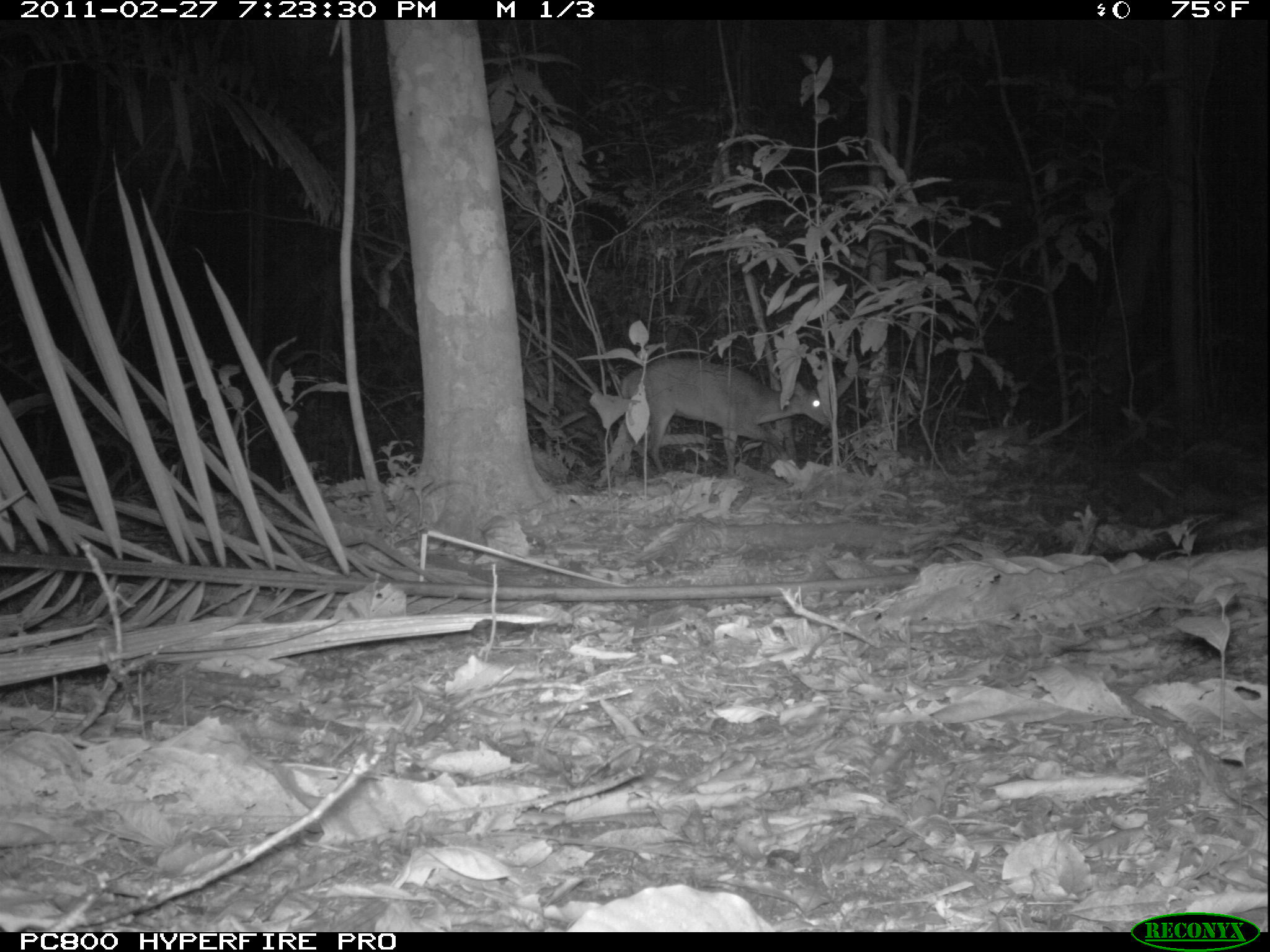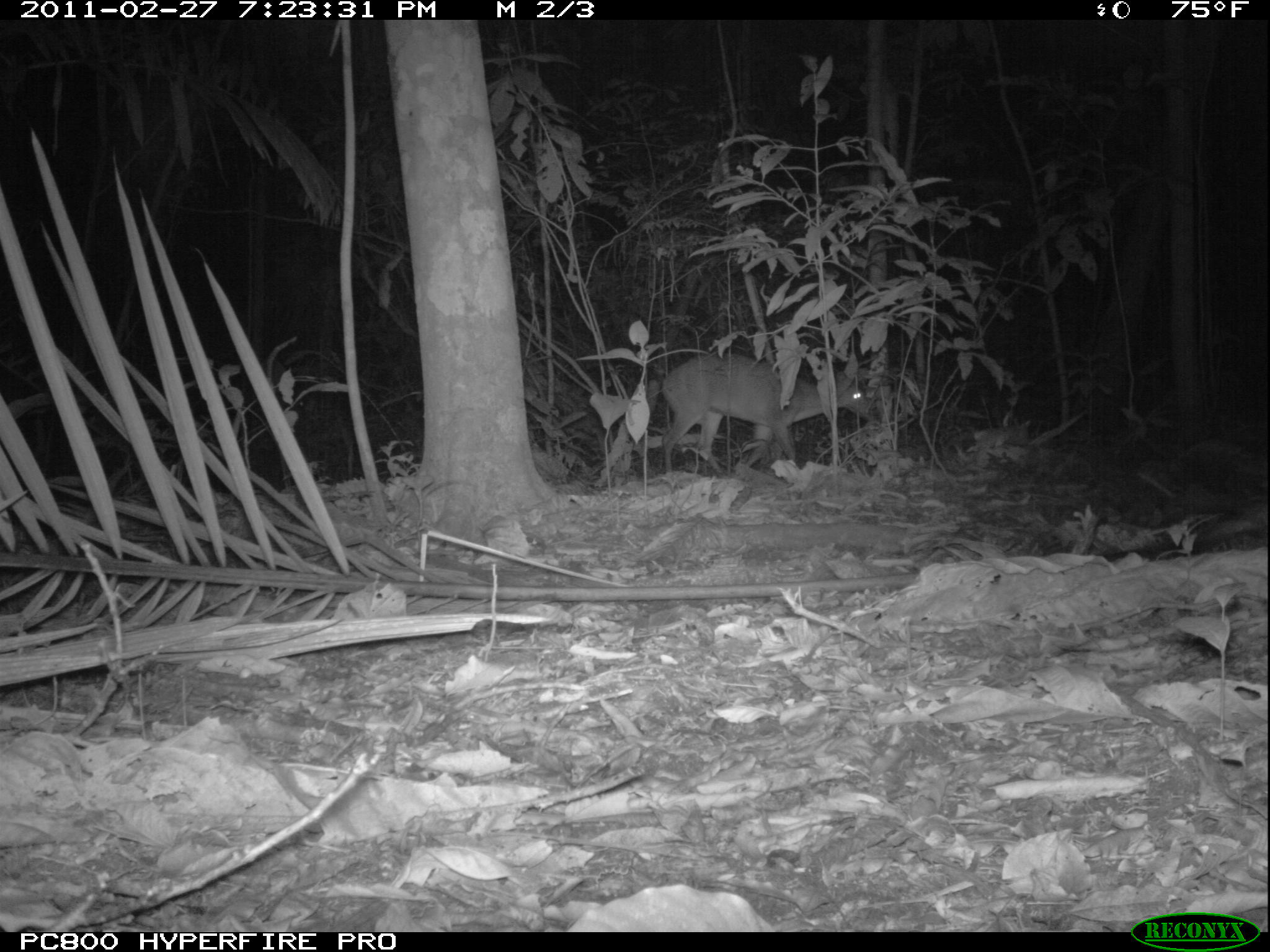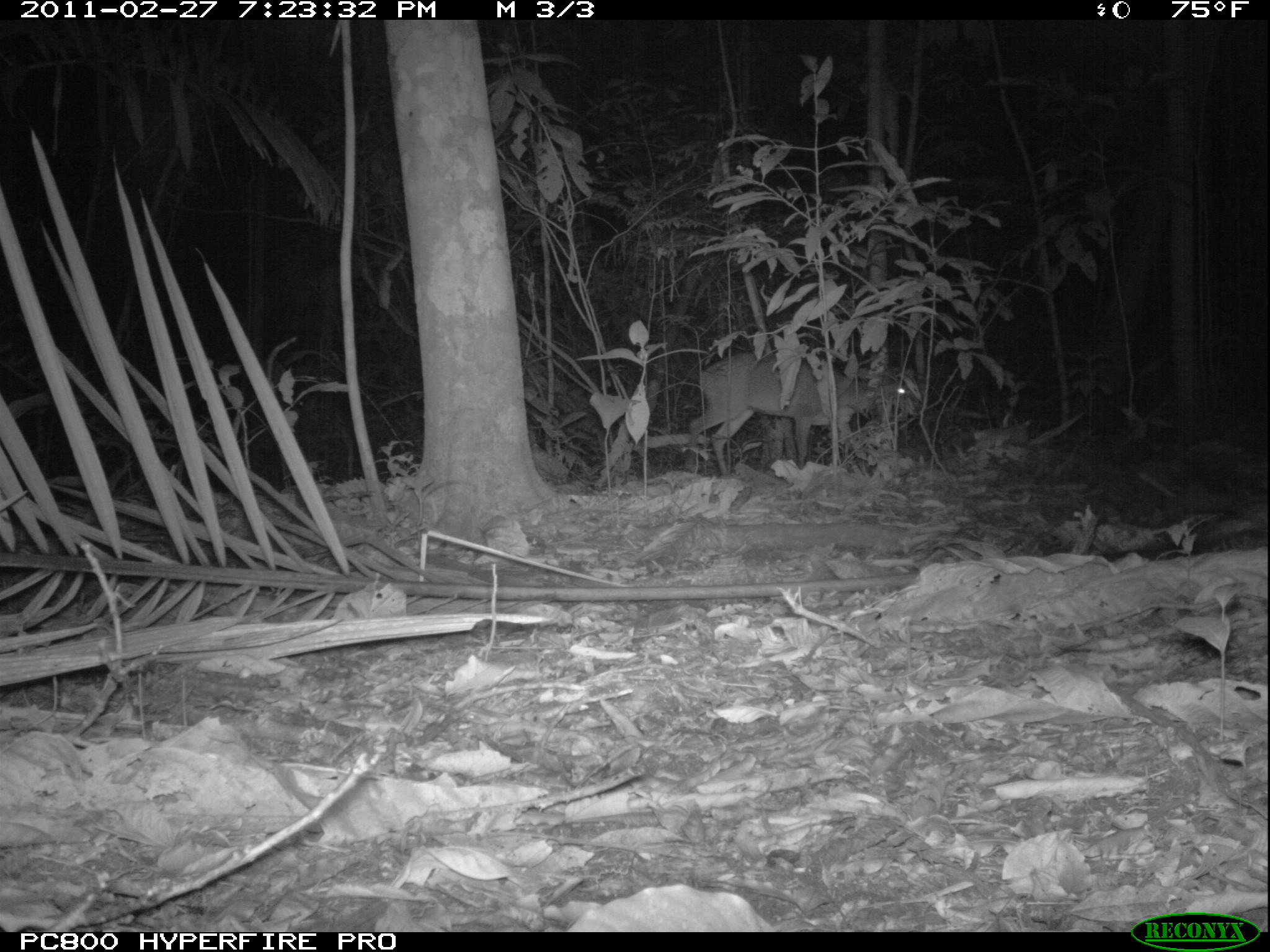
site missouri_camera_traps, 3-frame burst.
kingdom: Animalia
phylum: Chordata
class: Mammalia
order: Artiodactyla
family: Cervidae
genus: Mazama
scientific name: Mazama americana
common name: red brocket deer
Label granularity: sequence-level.